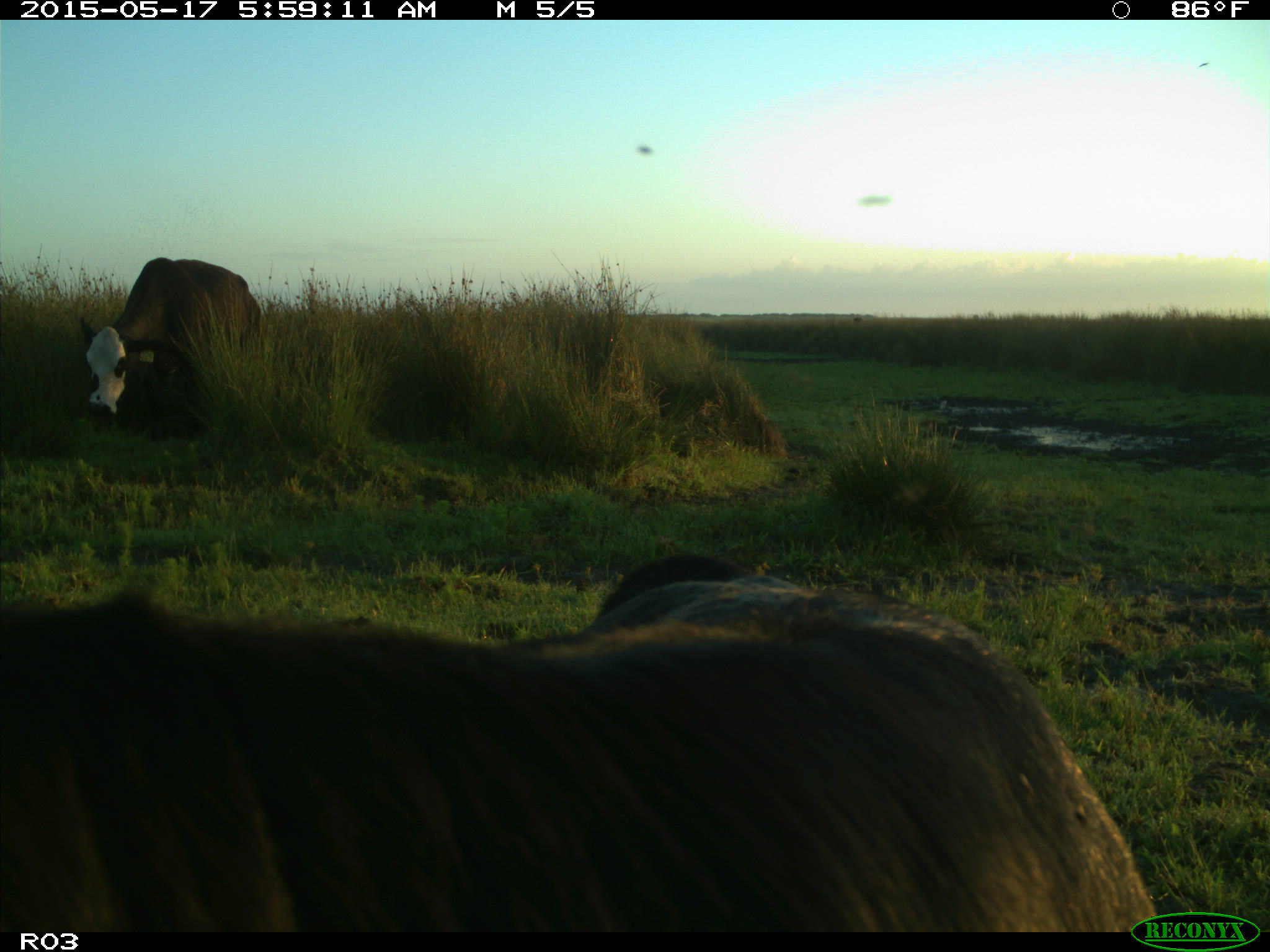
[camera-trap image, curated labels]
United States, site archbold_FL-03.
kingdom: Animalia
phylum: Chordata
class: Mammalia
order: Artiodactyla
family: Bovidae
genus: Bos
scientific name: Bos taurus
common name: domestic cow